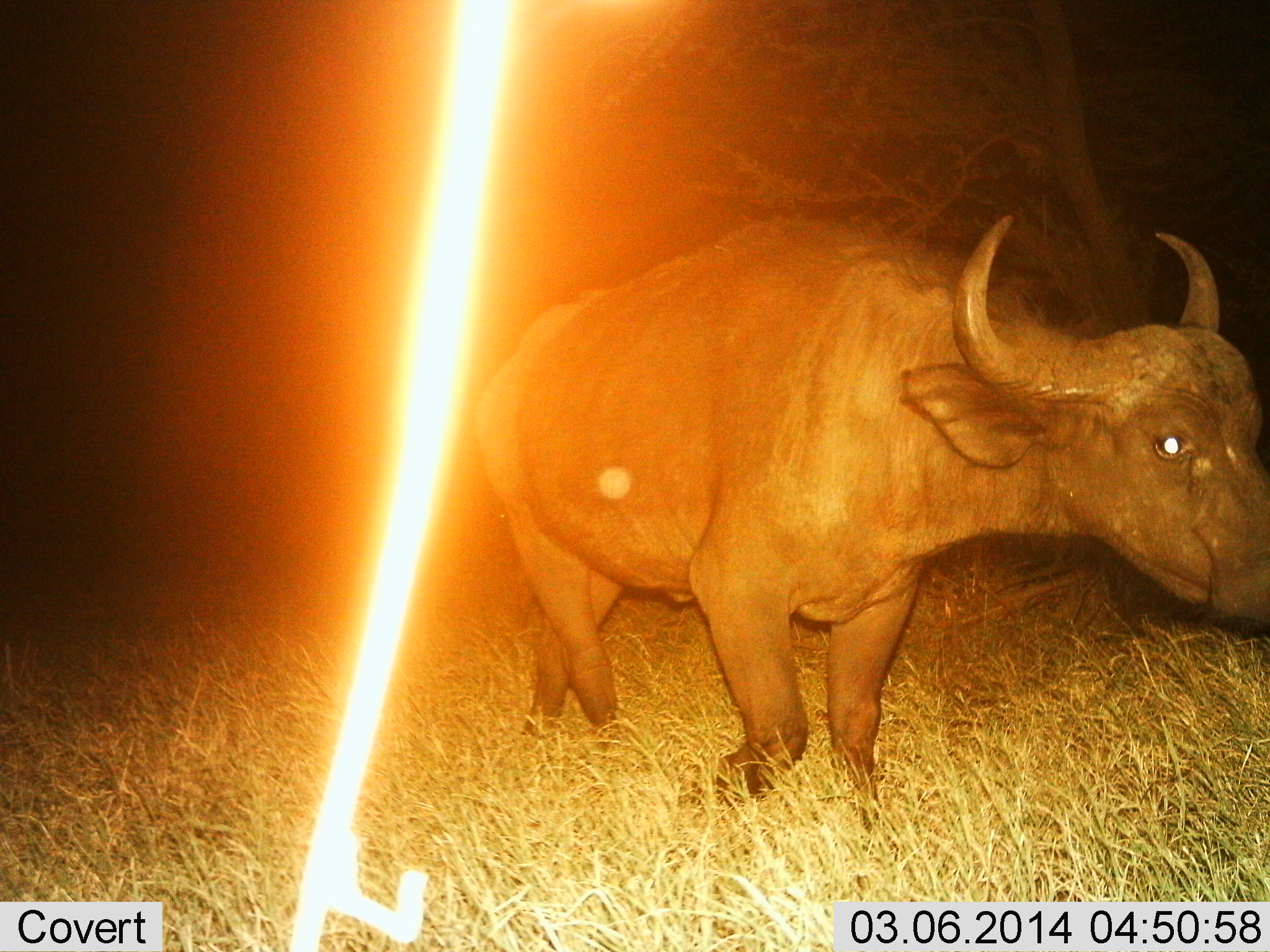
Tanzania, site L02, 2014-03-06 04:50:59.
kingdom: Animalia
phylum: Chordata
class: Mammalia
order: Artiodactyla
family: Bovidae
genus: Syncerus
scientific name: Syncerus caffer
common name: cape buffalo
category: buffalo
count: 1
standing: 0%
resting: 0%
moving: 100%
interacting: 0%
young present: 0%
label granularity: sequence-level